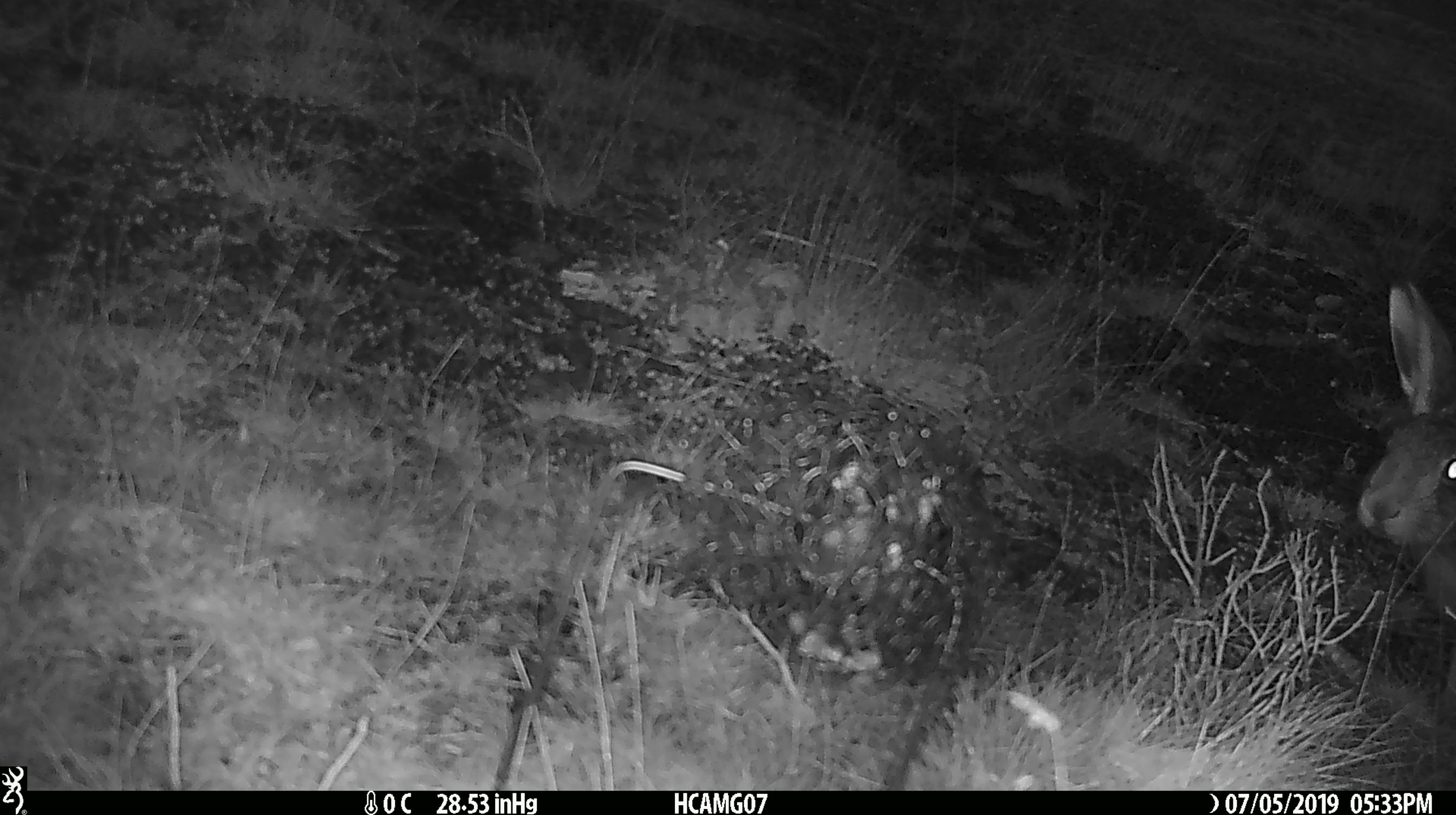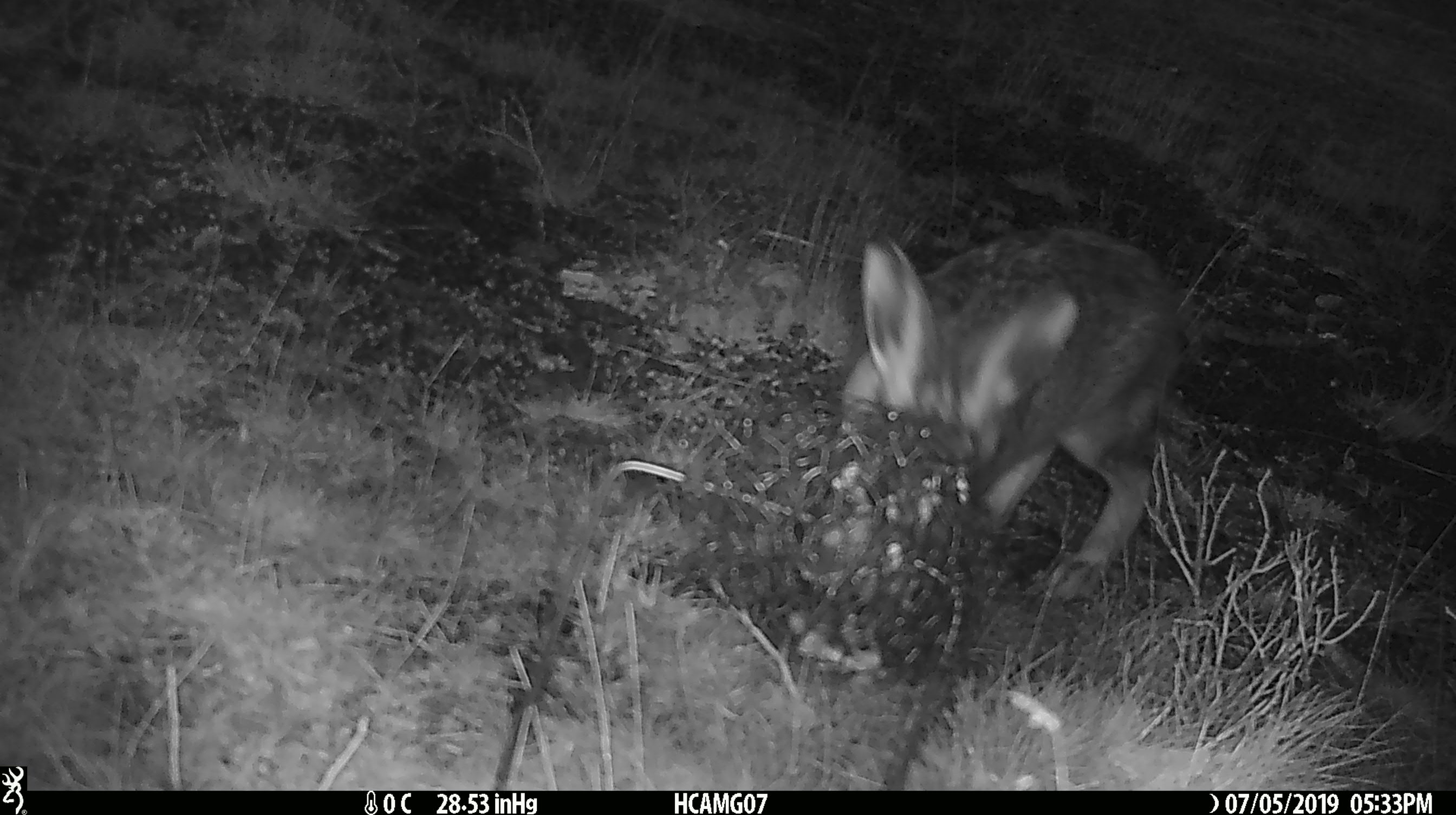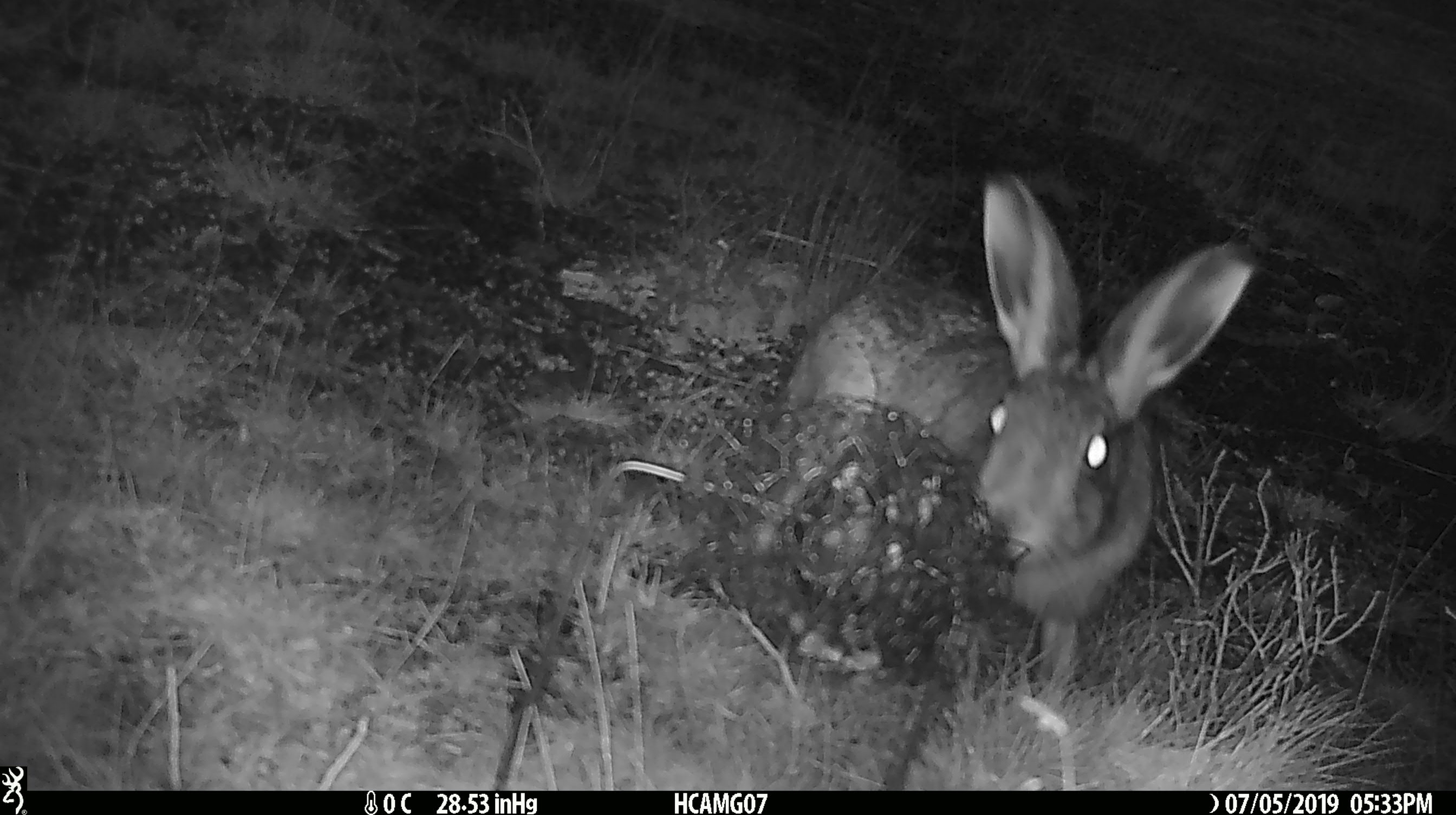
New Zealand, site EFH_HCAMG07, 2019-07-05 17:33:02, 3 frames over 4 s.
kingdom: Animalia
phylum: Chordata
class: Mammalia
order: Lagomorpha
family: Leporidae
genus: Lepus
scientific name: Lepus europaeus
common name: brown hare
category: hare